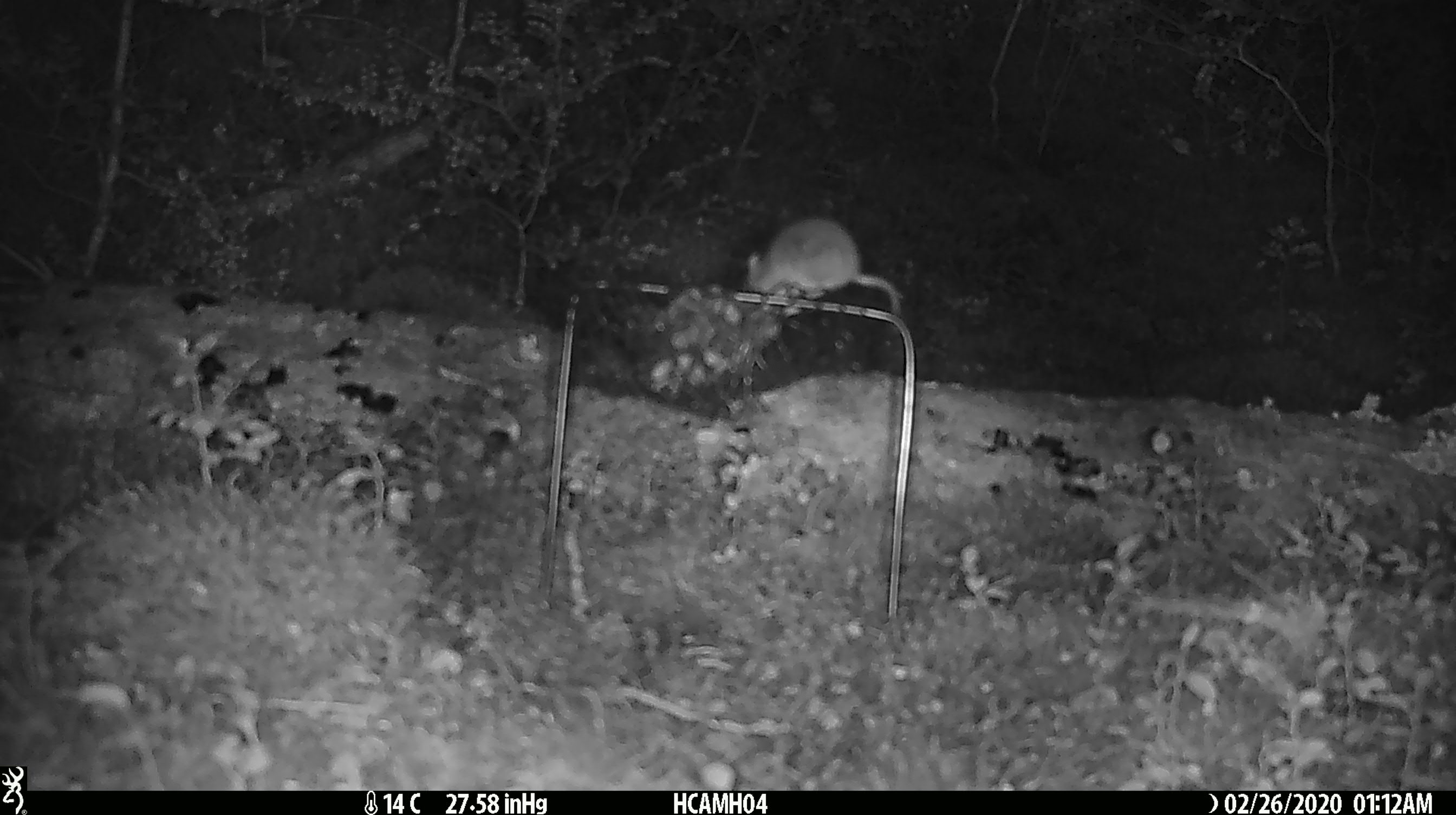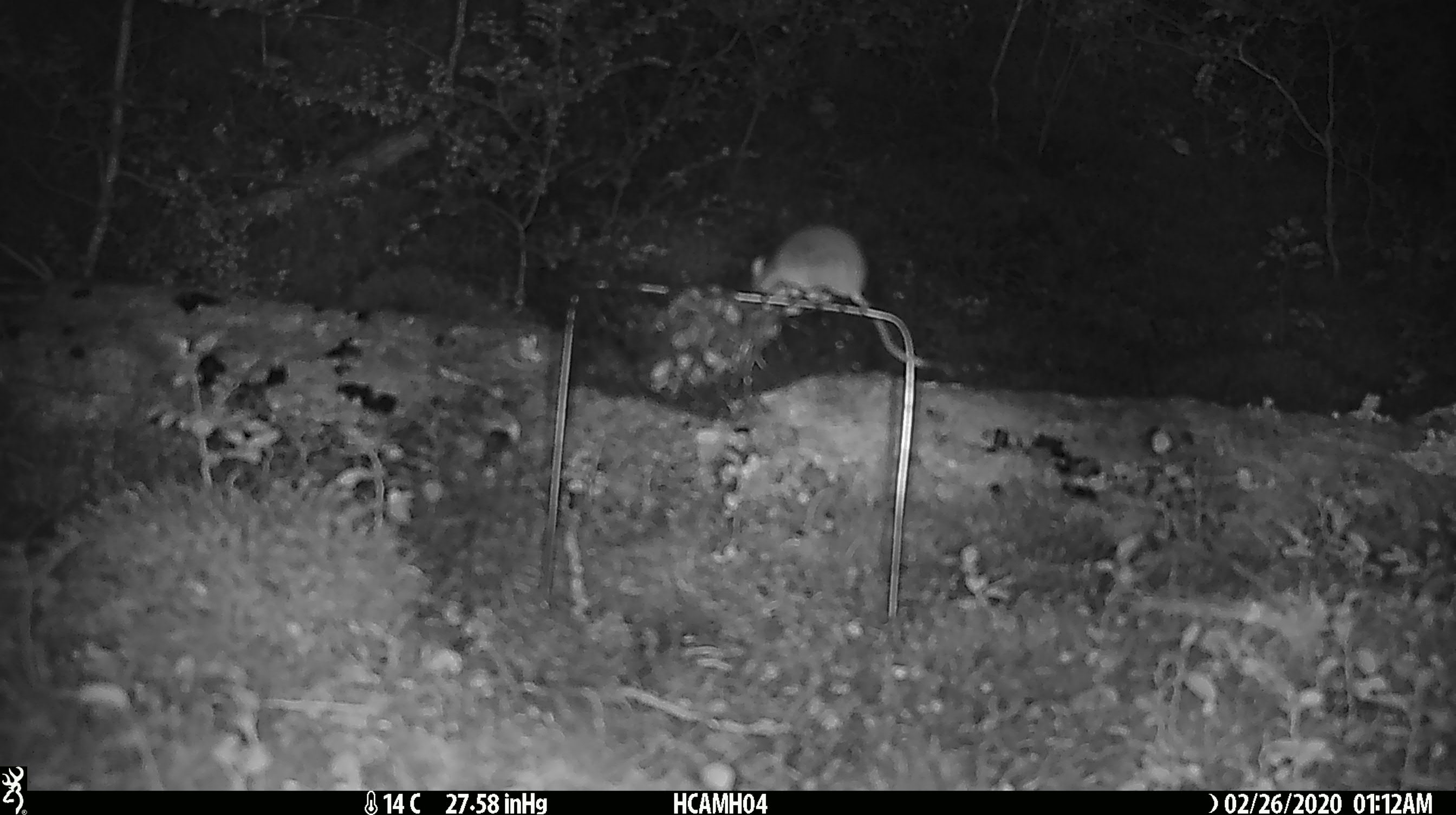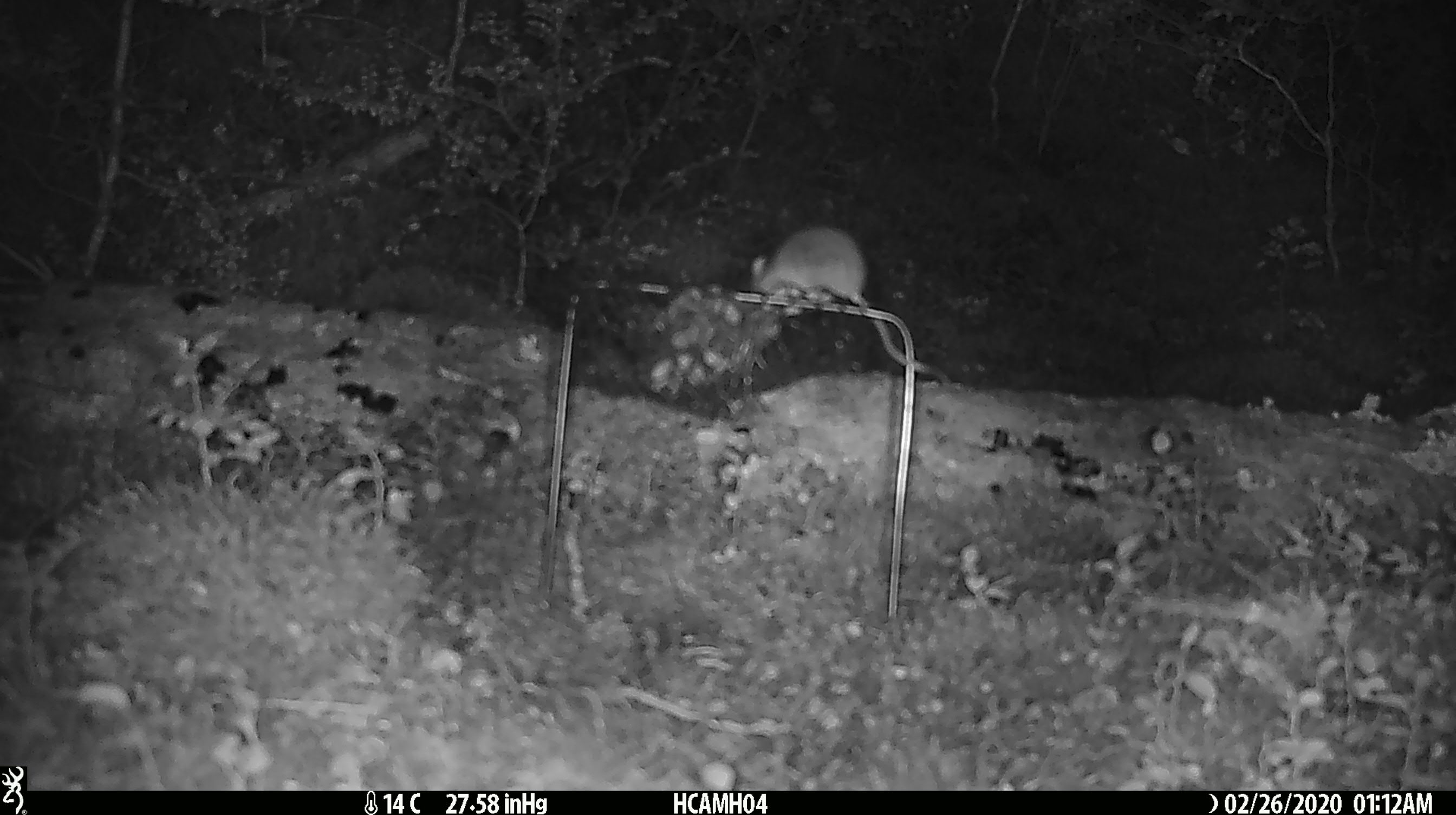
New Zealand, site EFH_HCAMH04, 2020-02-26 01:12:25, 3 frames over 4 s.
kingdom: Animalia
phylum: Chordata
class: Mammalia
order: Rodentia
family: Muridae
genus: Mus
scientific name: Mus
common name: mouse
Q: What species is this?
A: Mouse (Mus).